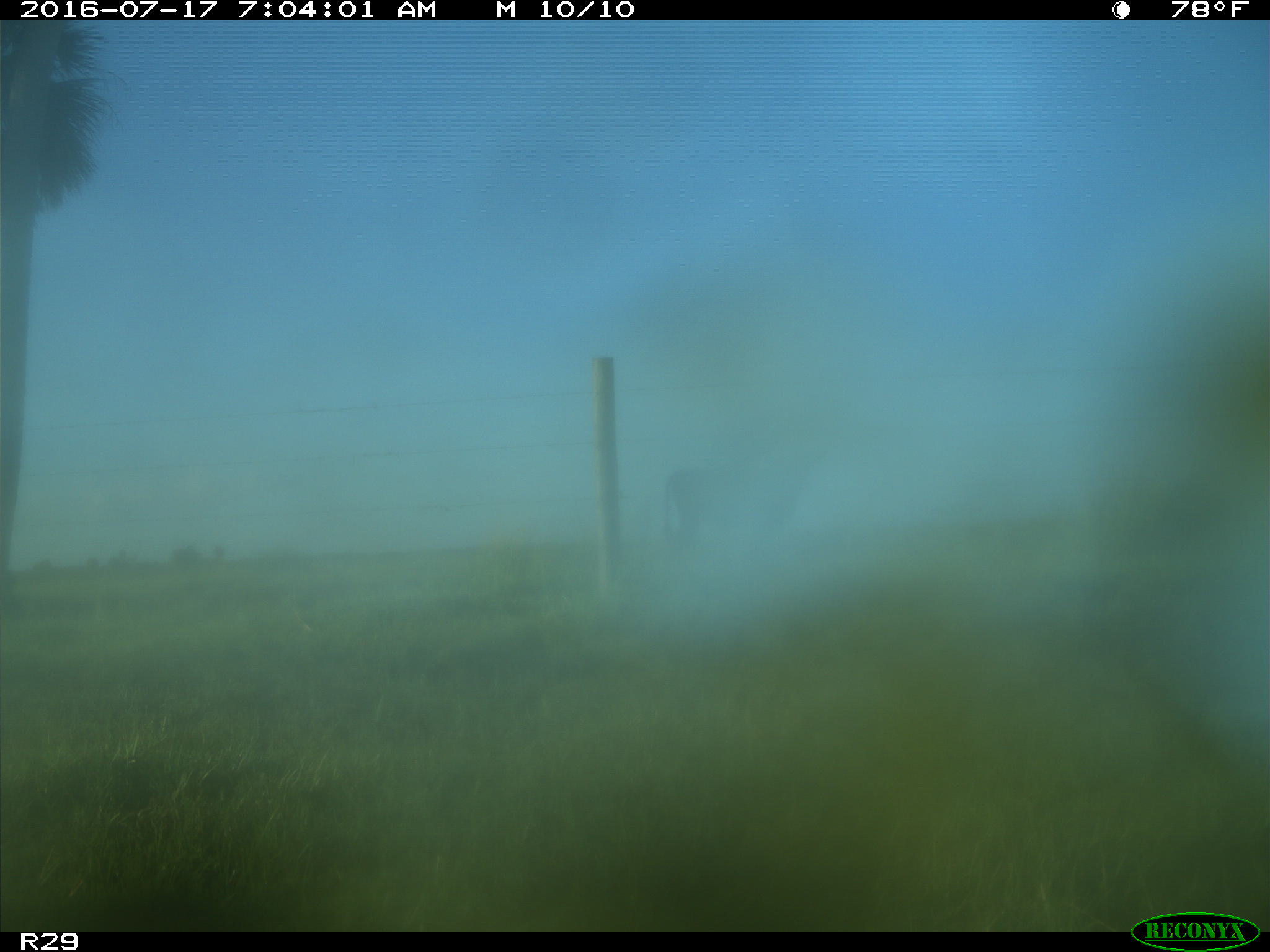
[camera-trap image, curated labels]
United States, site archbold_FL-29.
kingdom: Animalia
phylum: Chordata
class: Mammalia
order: Artiodactyla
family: Bovidae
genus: Bos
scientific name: Bos taurus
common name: domestic cow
Bos taurus (domestic cow).